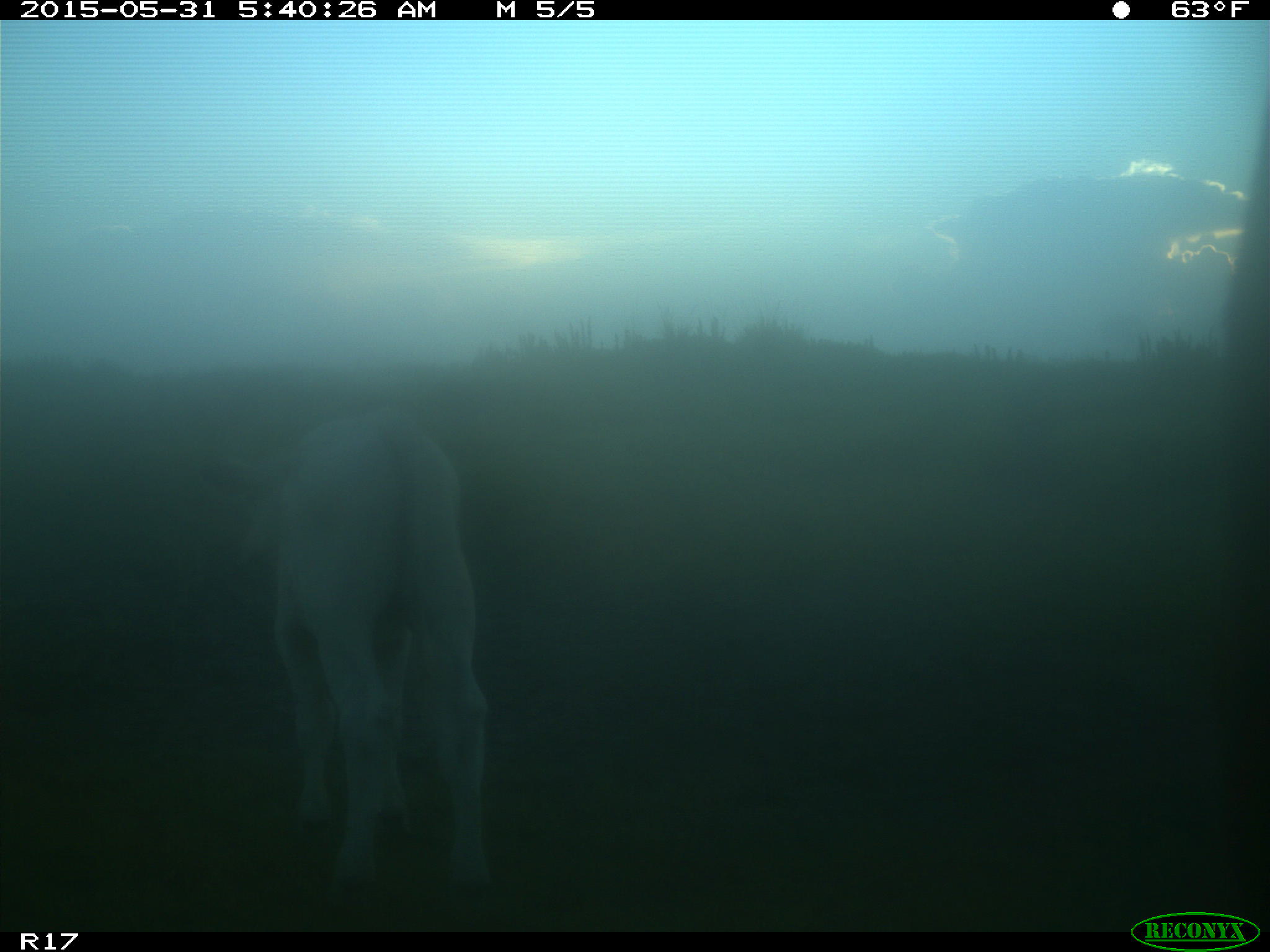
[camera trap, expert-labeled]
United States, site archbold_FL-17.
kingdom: Animalia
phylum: Chordata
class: Mammalia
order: Artiodactyla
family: Bovidae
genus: Bos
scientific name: Bos taurus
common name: domestic cow